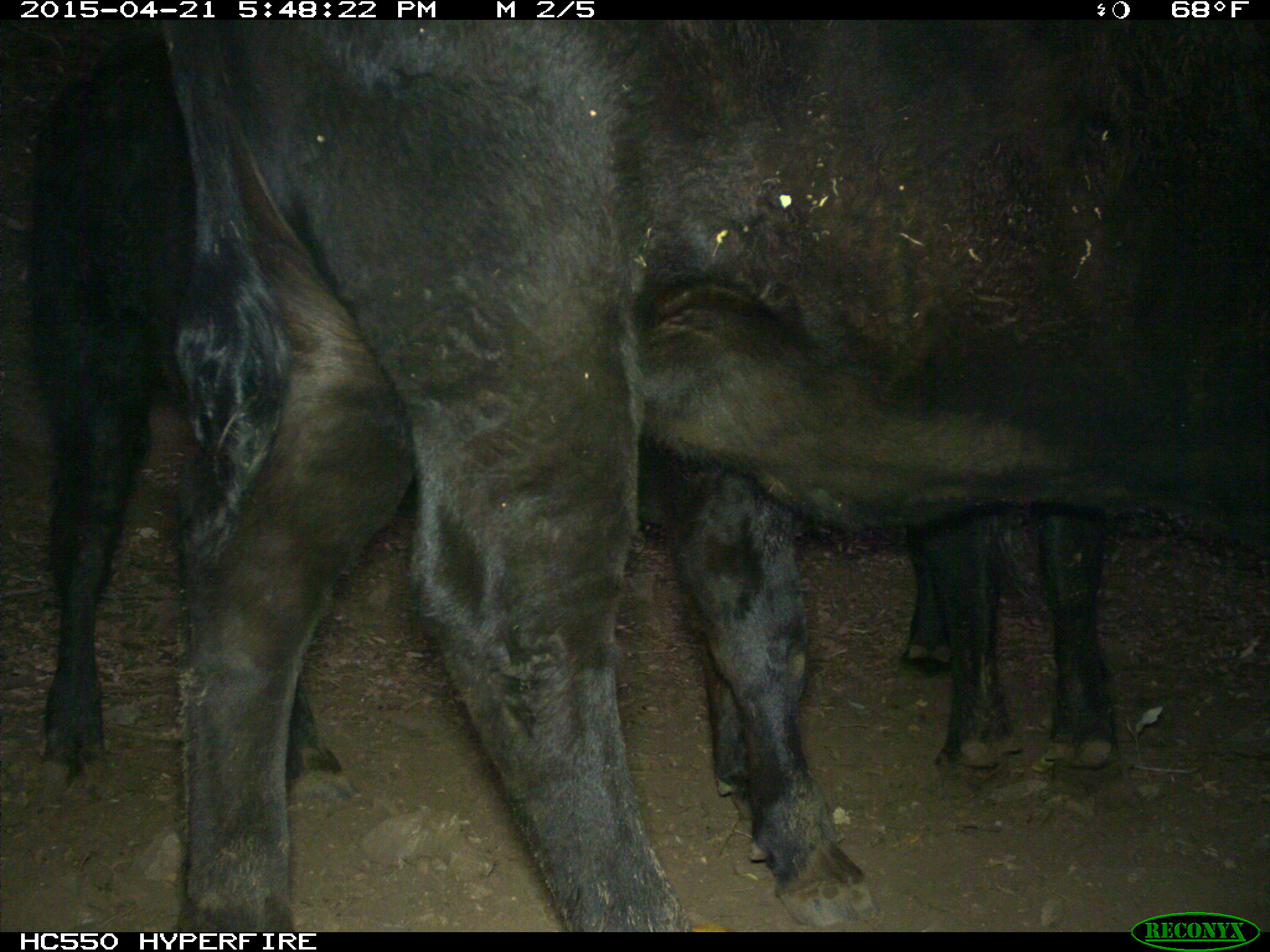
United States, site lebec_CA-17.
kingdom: Animalia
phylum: Chordata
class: Mammalia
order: Artiodactyla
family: Bovidae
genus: Bos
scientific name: Bos taurus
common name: domestic cow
Bos taurus (domestic cow).